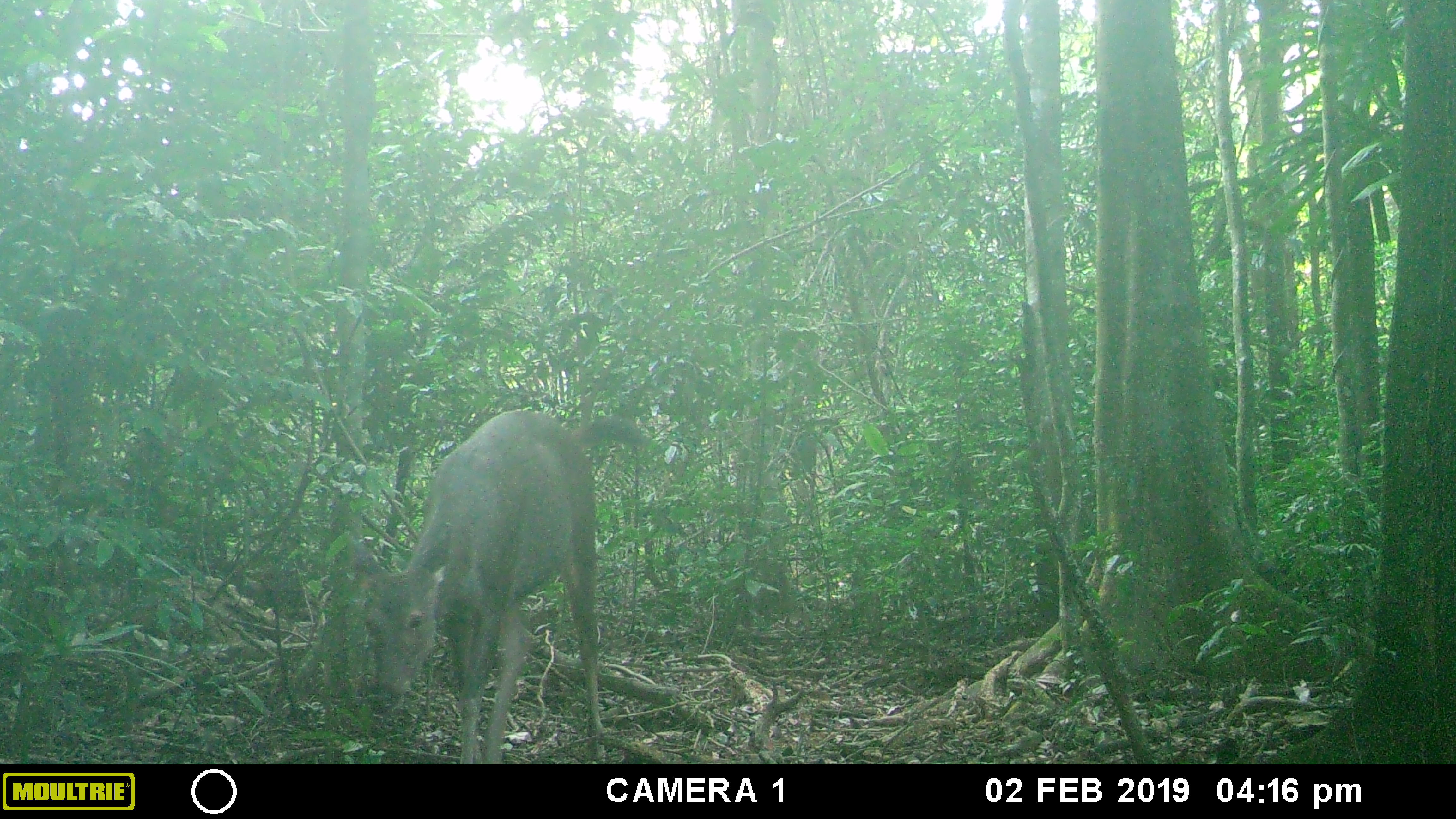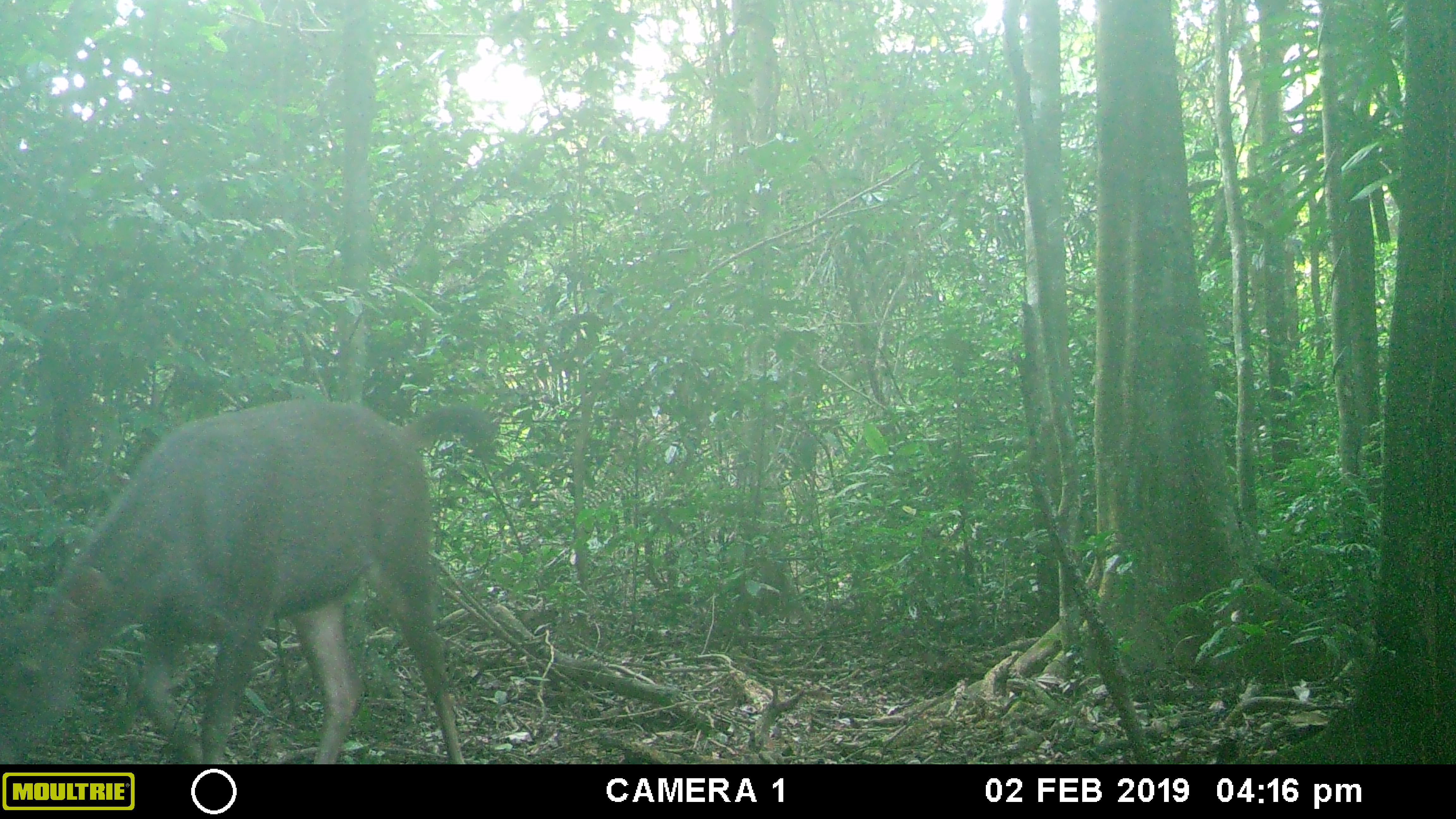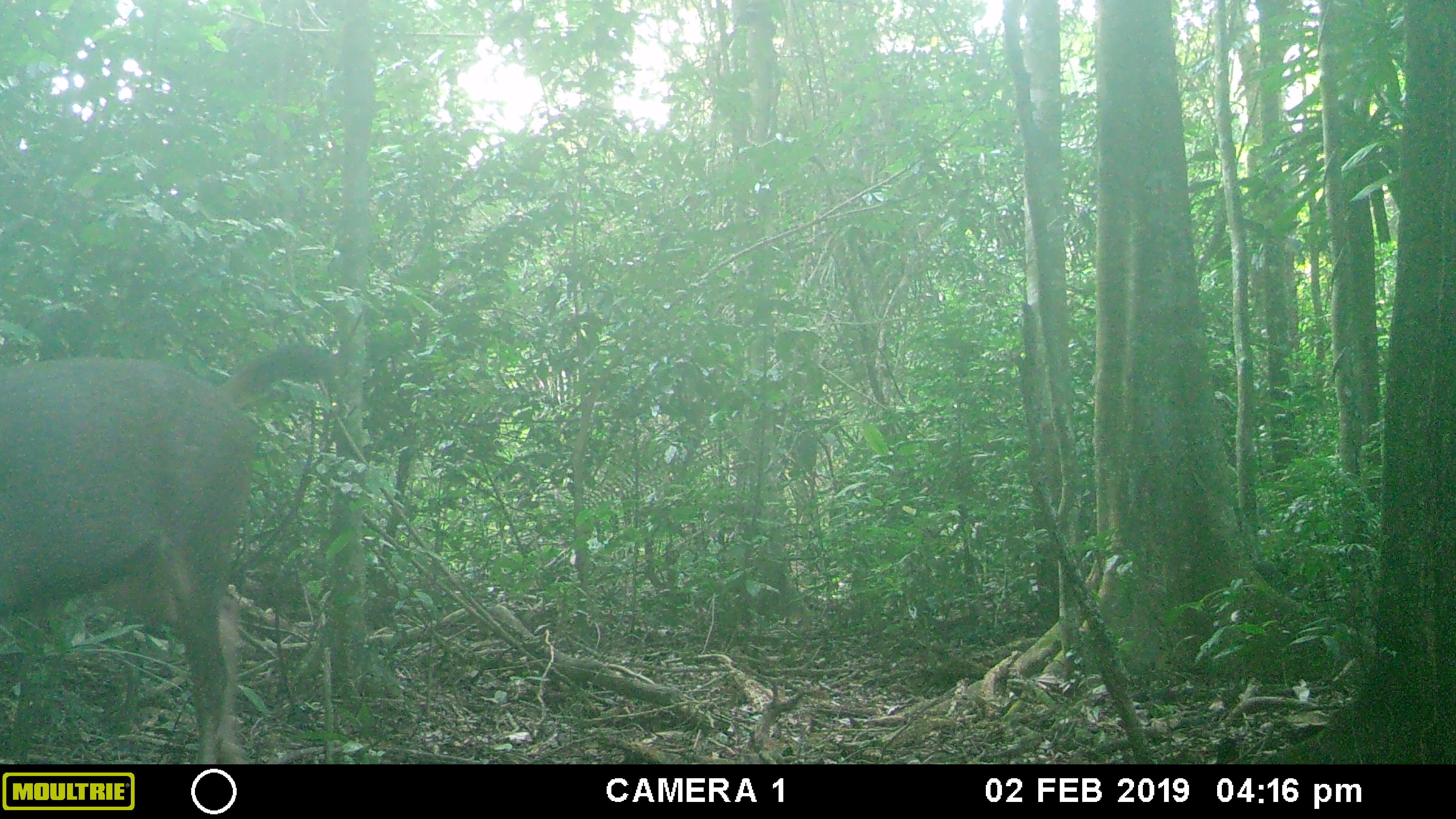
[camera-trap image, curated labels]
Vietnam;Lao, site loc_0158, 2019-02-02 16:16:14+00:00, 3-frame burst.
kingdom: Animalia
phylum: Chordata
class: Mammalia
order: Artiodactyla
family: Cervidae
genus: Rusa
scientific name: Rusa unicolor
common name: sambar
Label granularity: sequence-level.